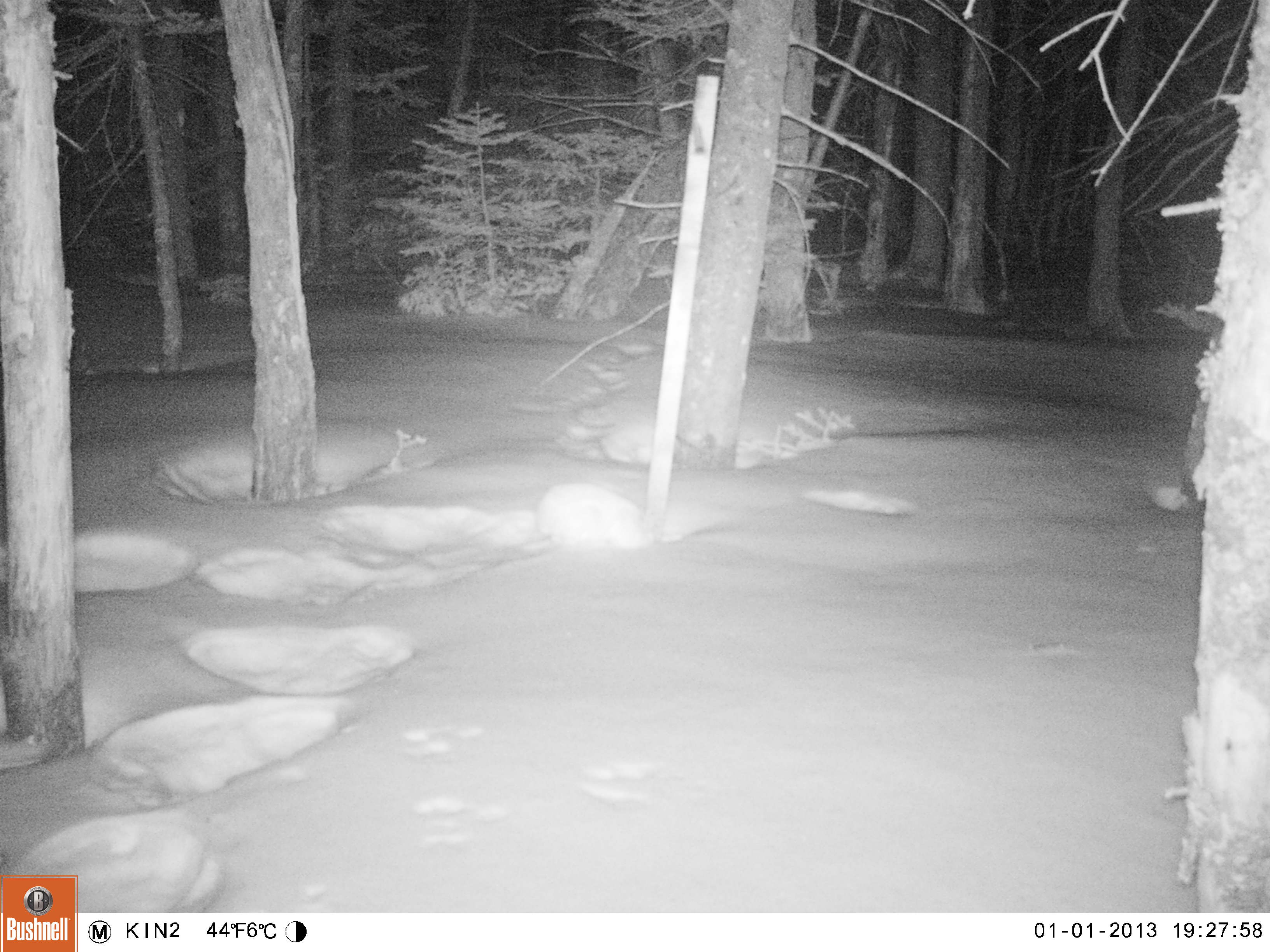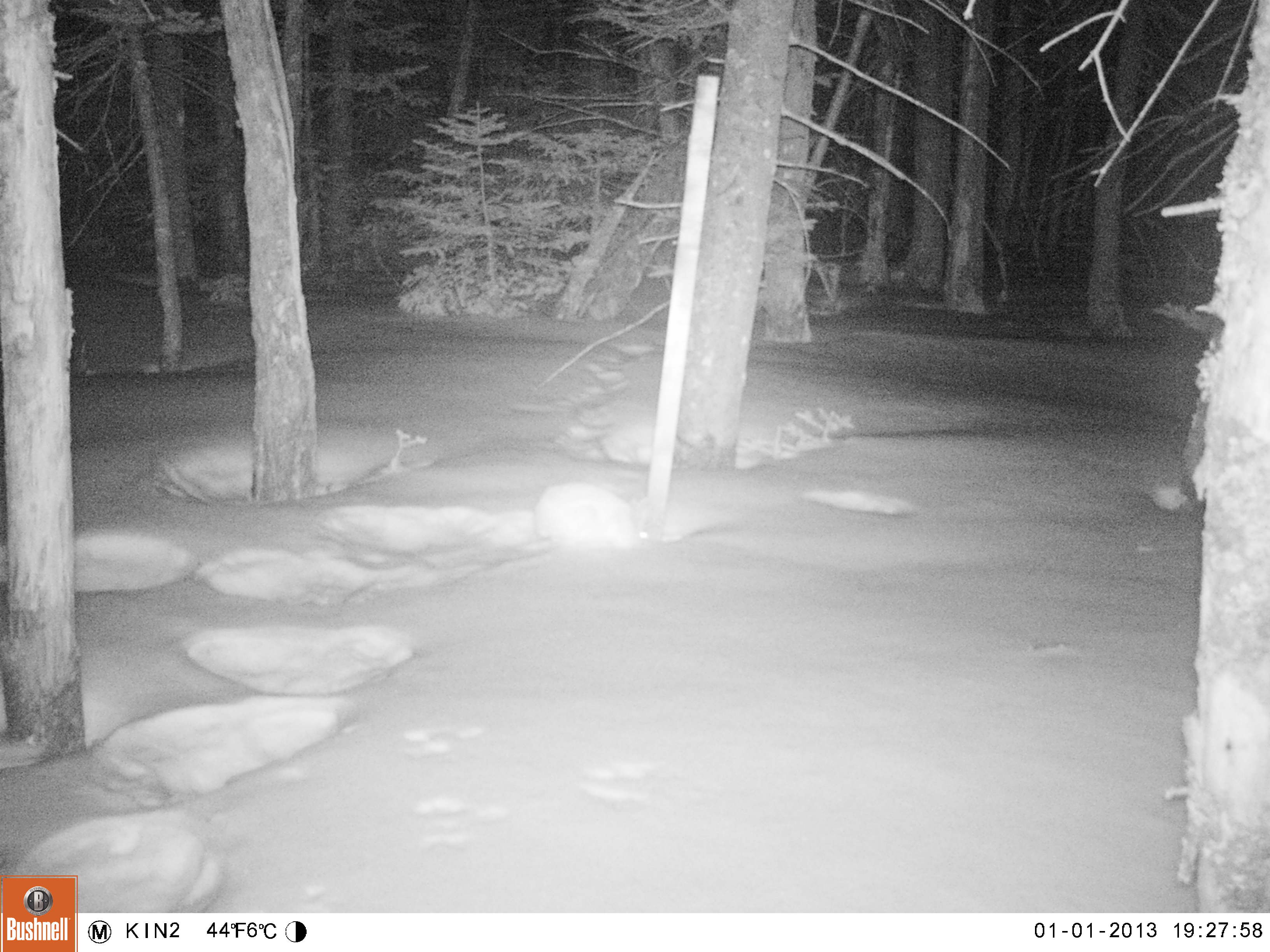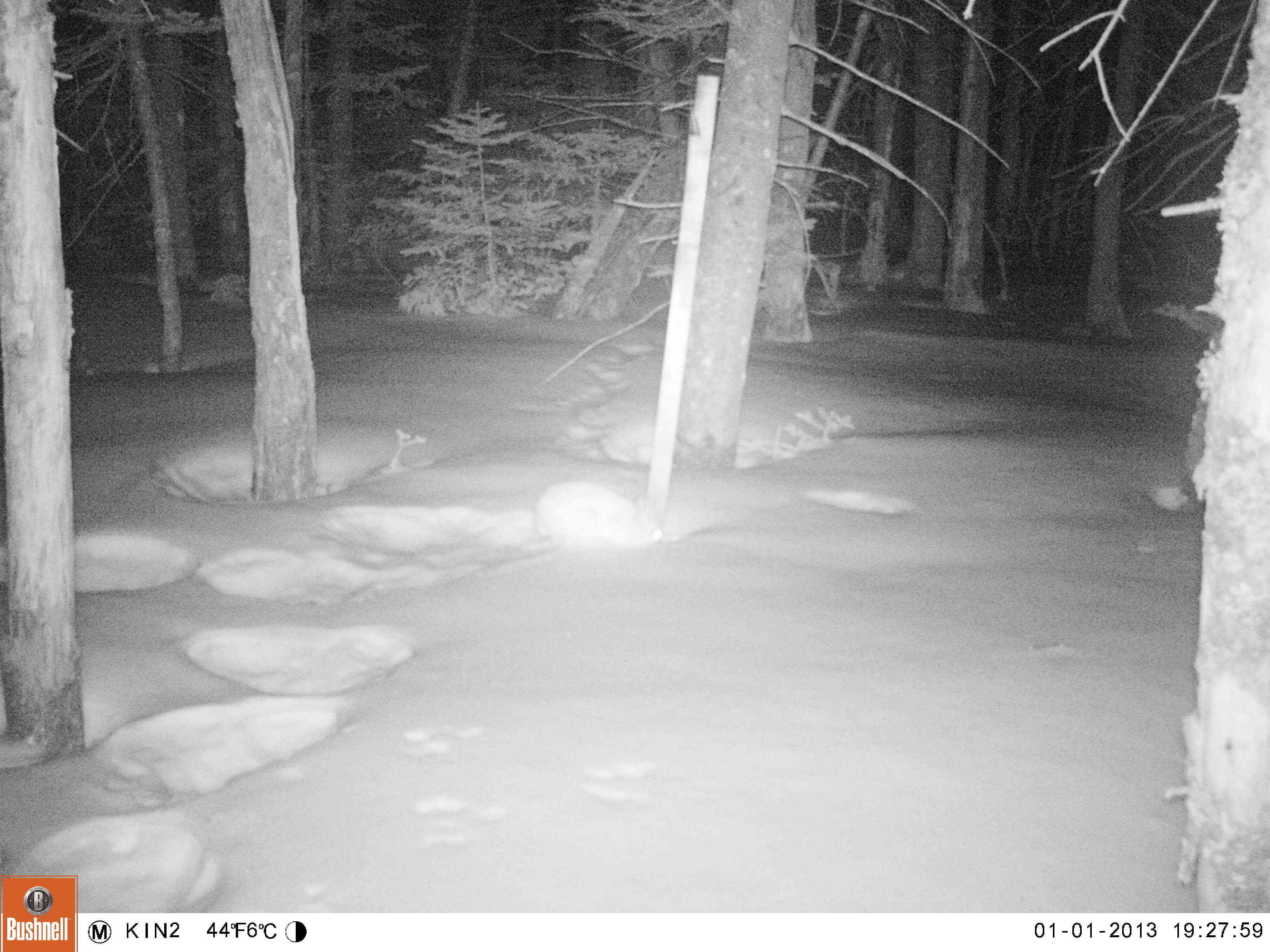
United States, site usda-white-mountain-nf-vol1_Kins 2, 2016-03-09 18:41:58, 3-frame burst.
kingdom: Animalia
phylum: Chordata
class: Mammalia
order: Lagomorpha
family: Leporidae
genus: Lepus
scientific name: Lepus americanus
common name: snowshoe hare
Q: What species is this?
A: Snowshoe hare (Lepus americanus).